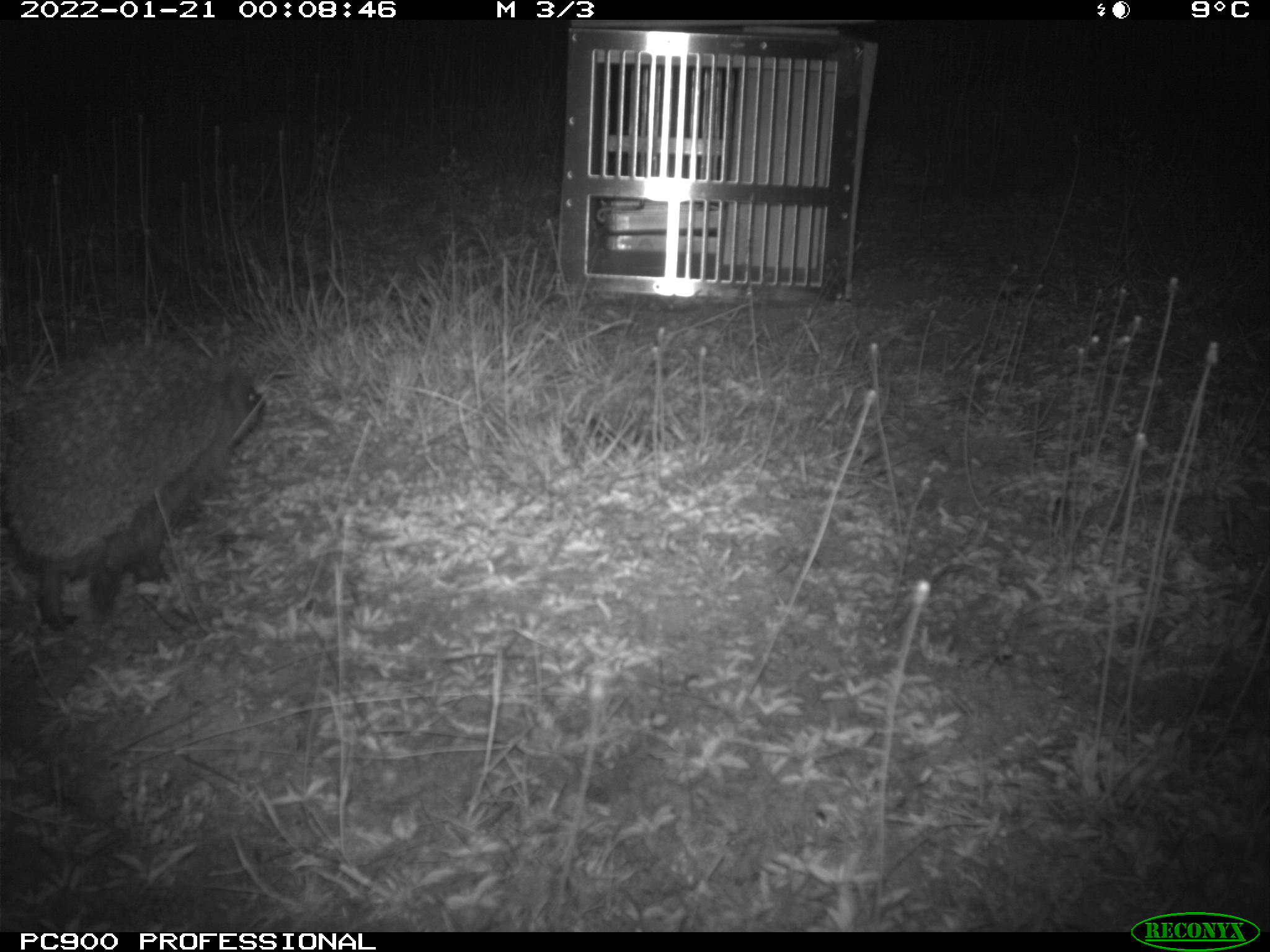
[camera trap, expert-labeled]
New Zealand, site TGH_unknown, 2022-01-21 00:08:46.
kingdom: Animalia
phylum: Chordata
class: Mammalia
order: Eulipotyphla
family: Erinaceidae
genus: Erinaceus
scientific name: Erinaceus europaeus europaeus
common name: european hedgehog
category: hedgehog